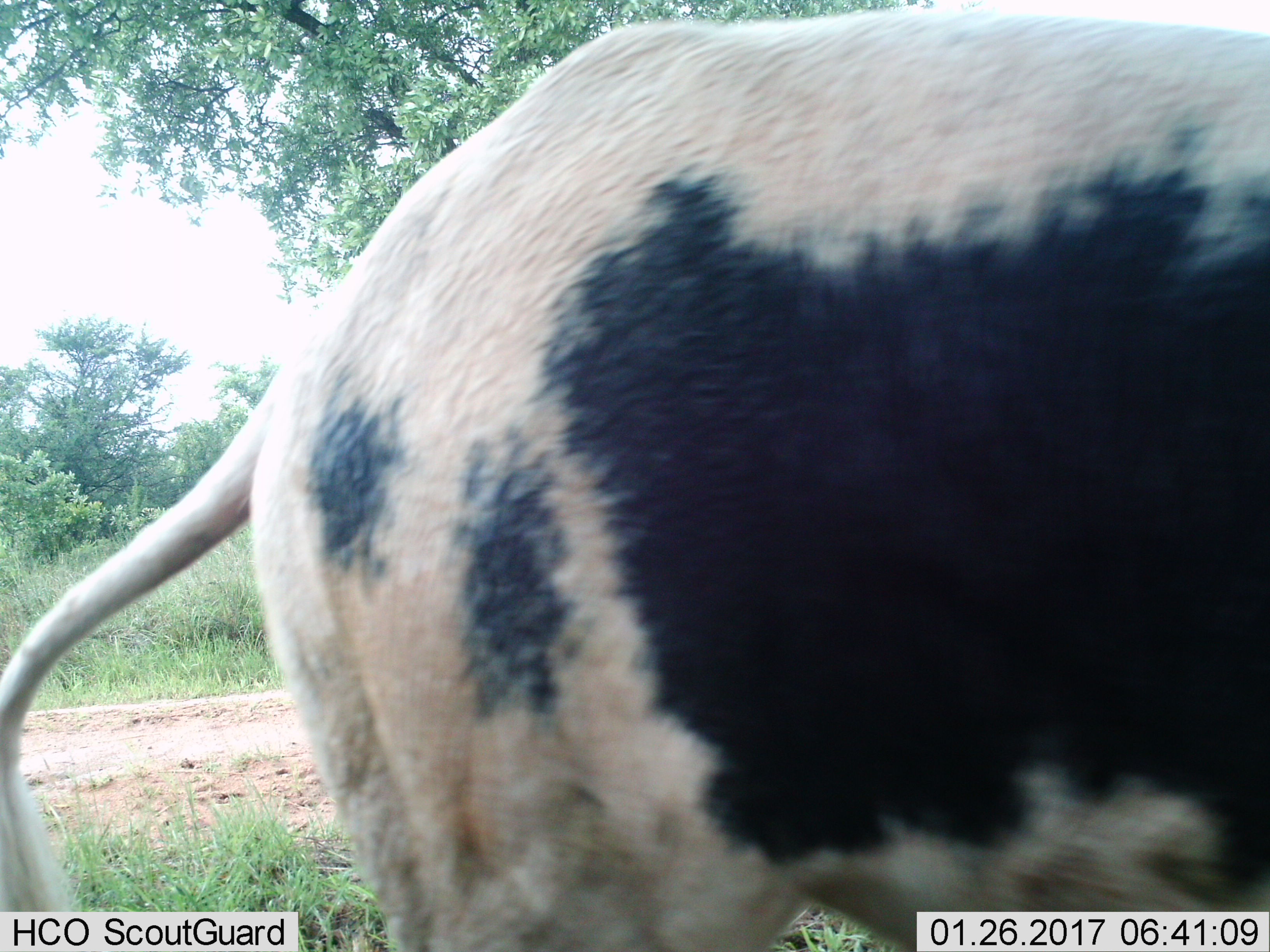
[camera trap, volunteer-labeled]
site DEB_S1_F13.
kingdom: Animalia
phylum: Chordata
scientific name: Vertebrata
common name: domestic animal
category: domesticanimal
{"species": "domesticanimal (domestic animal) (Vertebrata)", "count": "1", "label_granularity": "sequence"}